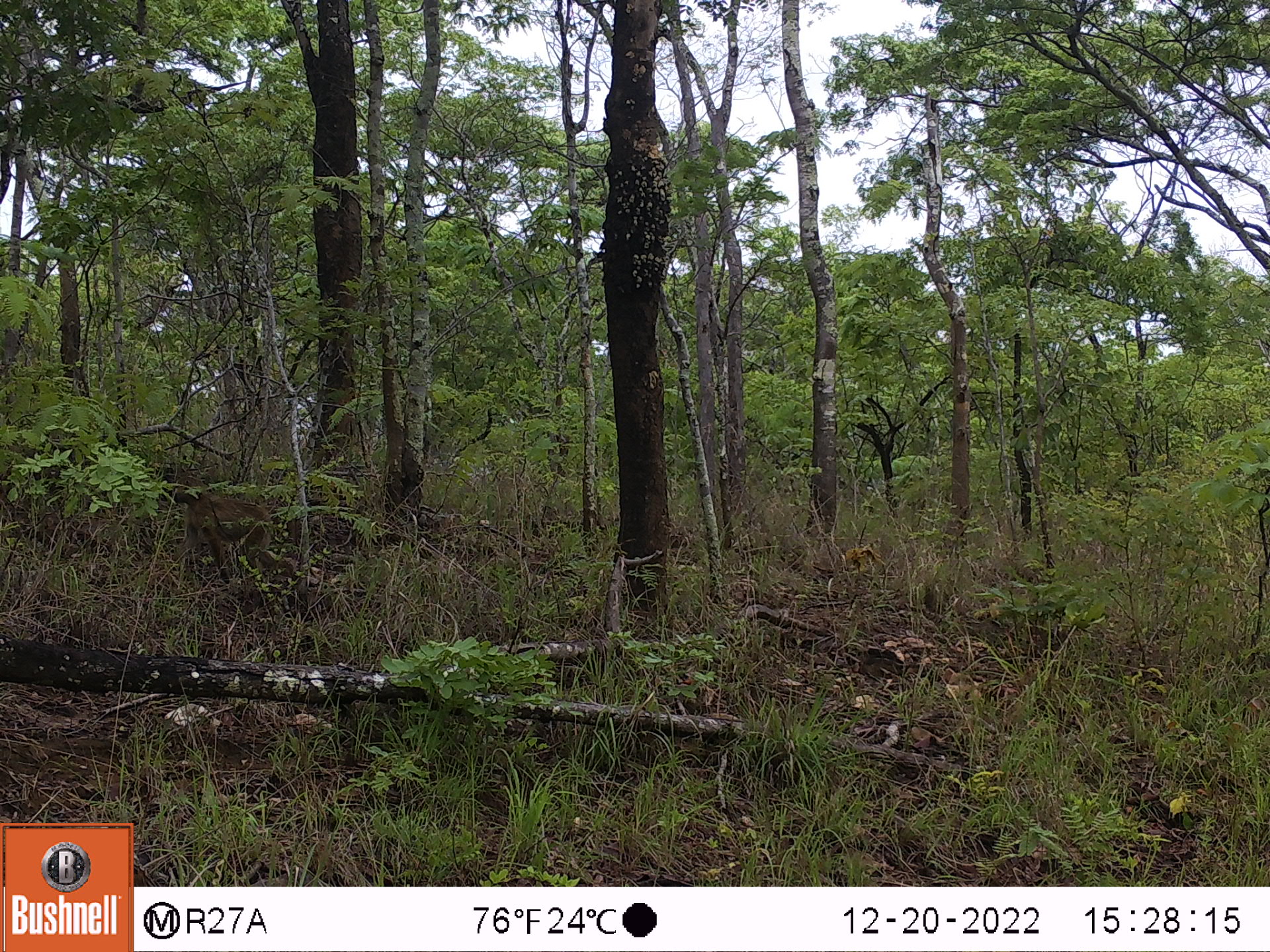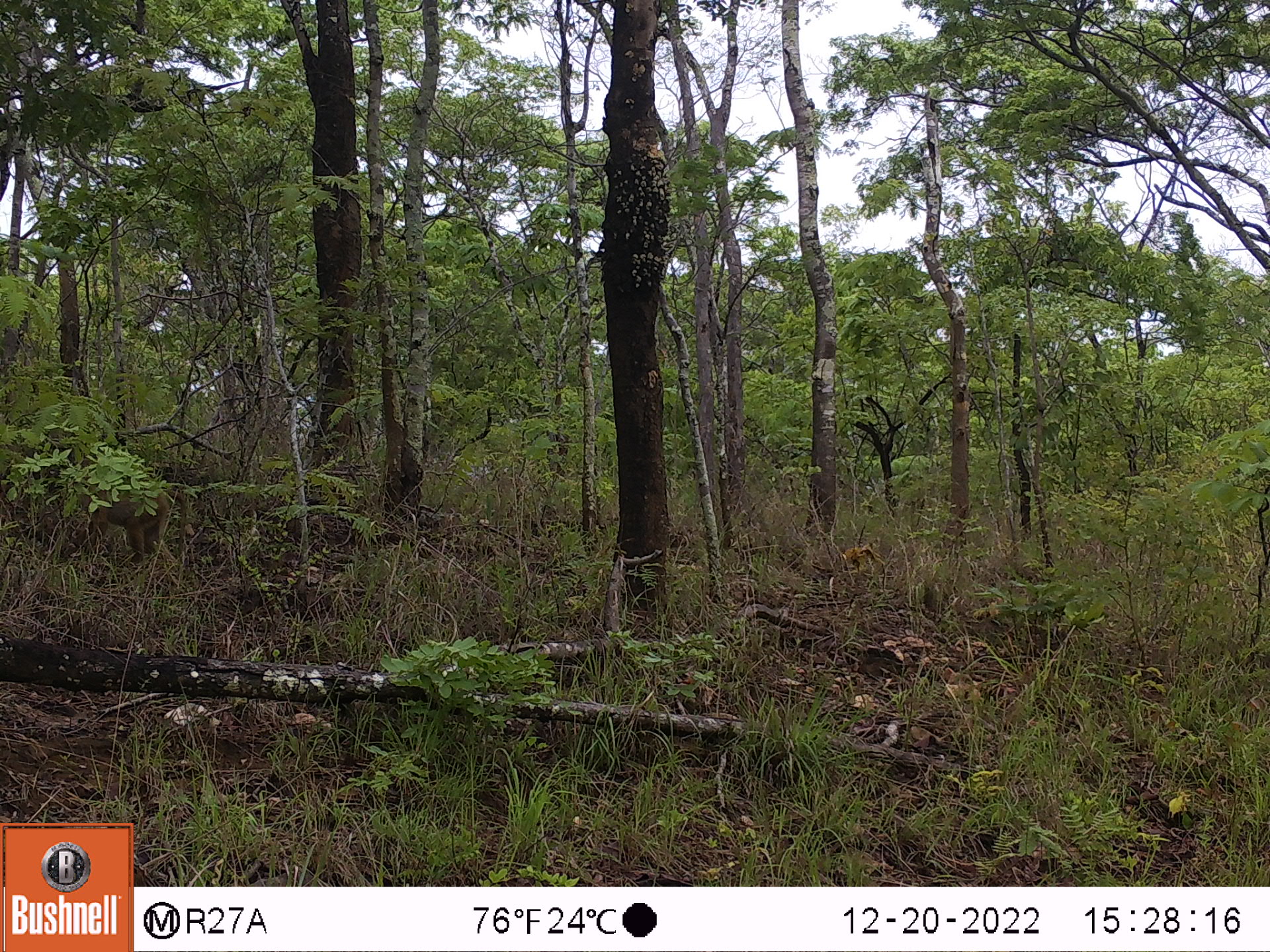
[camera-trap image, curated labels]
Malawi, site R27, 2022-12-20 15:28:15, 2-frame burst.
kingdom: Animalia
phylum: Chordata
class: Mammalia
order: Primates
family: Cercopithecidae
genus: Papio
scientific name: Papio cynocephalus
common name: yellow baboon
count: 1